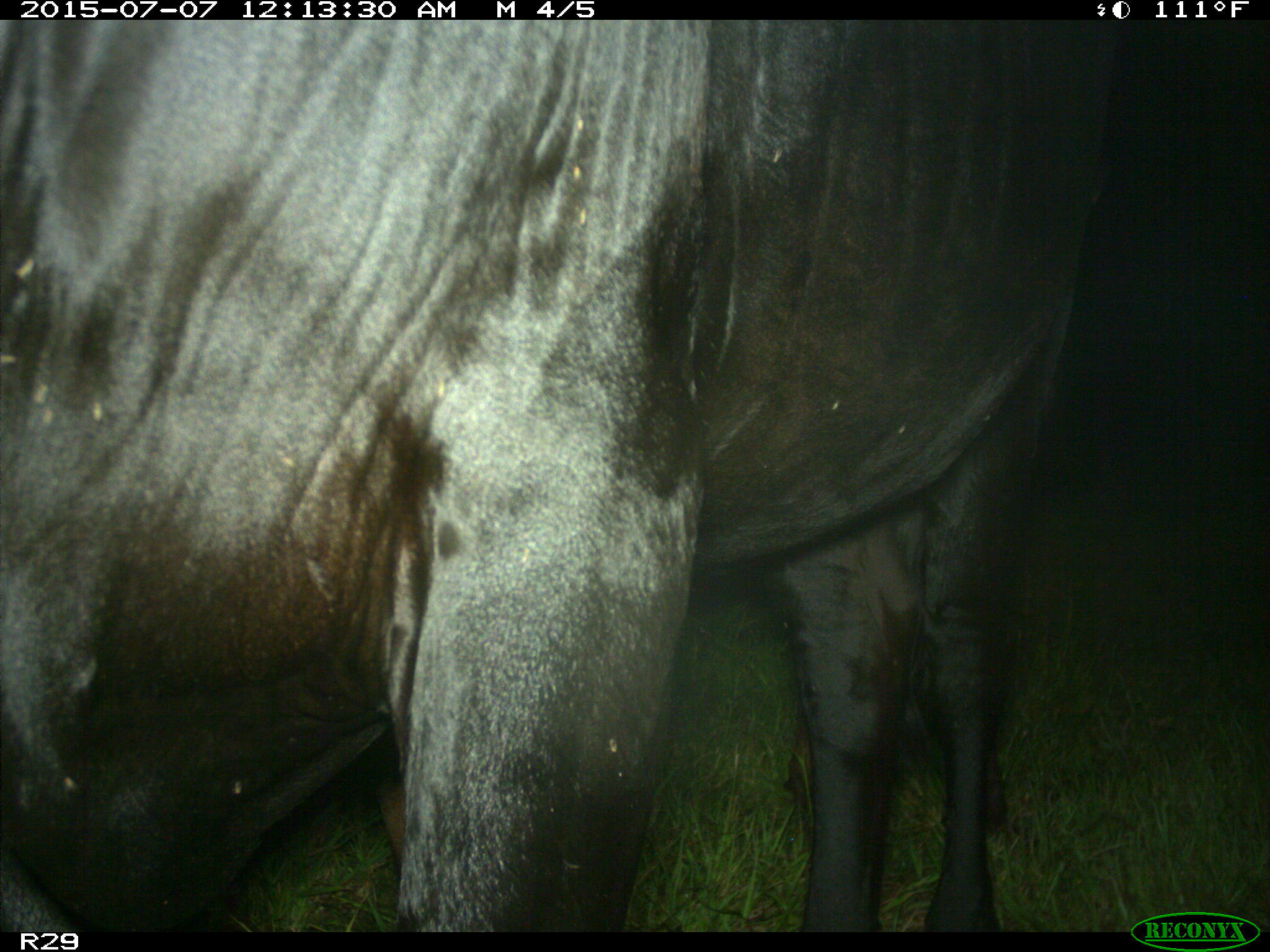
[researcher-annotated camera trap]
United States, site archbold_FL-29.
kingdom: Animalia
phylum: Chordata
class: Mammalia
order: Artiodactyla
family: Bovidae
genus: Bos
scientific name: Bos taurus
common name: domestic cow